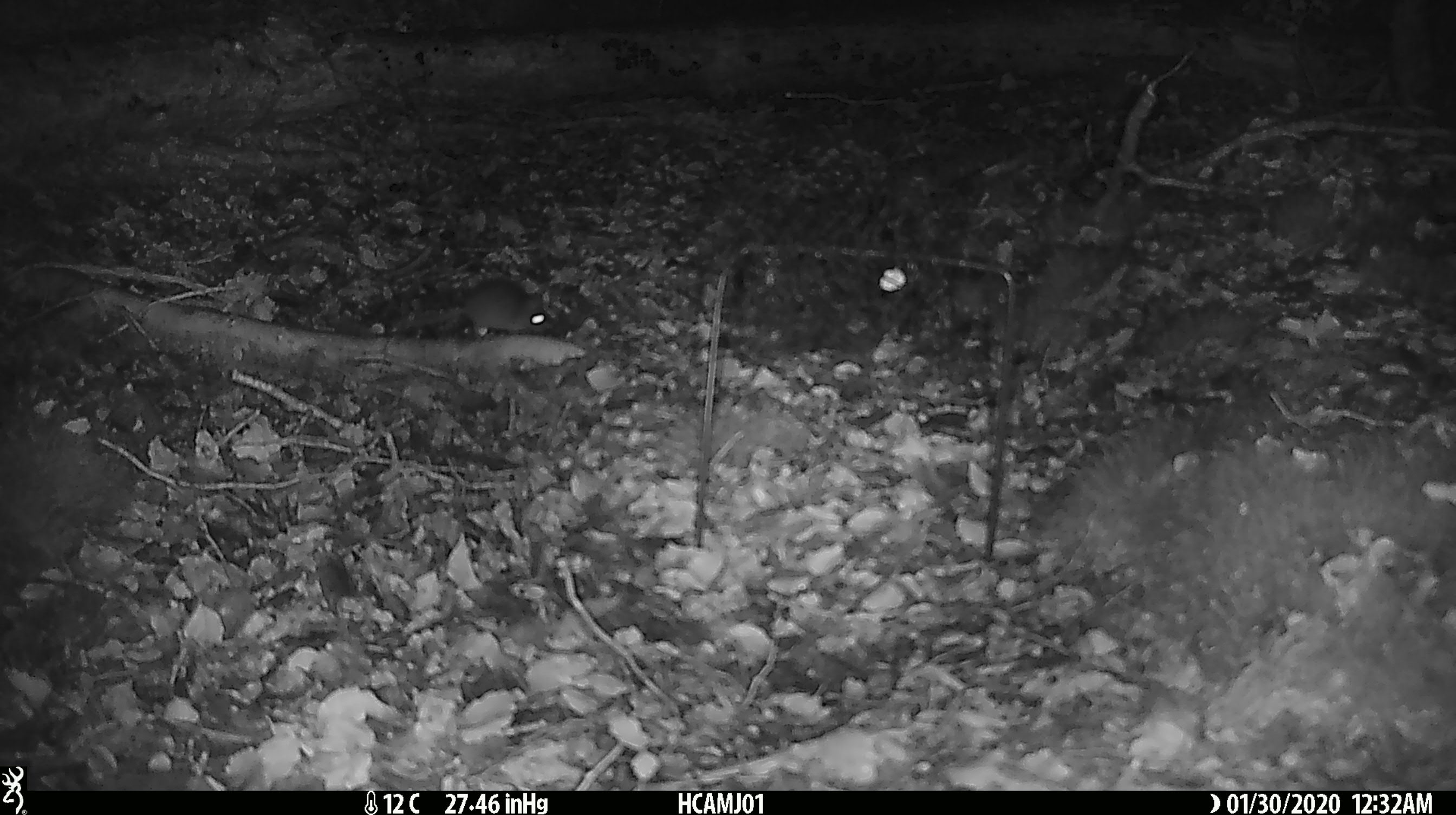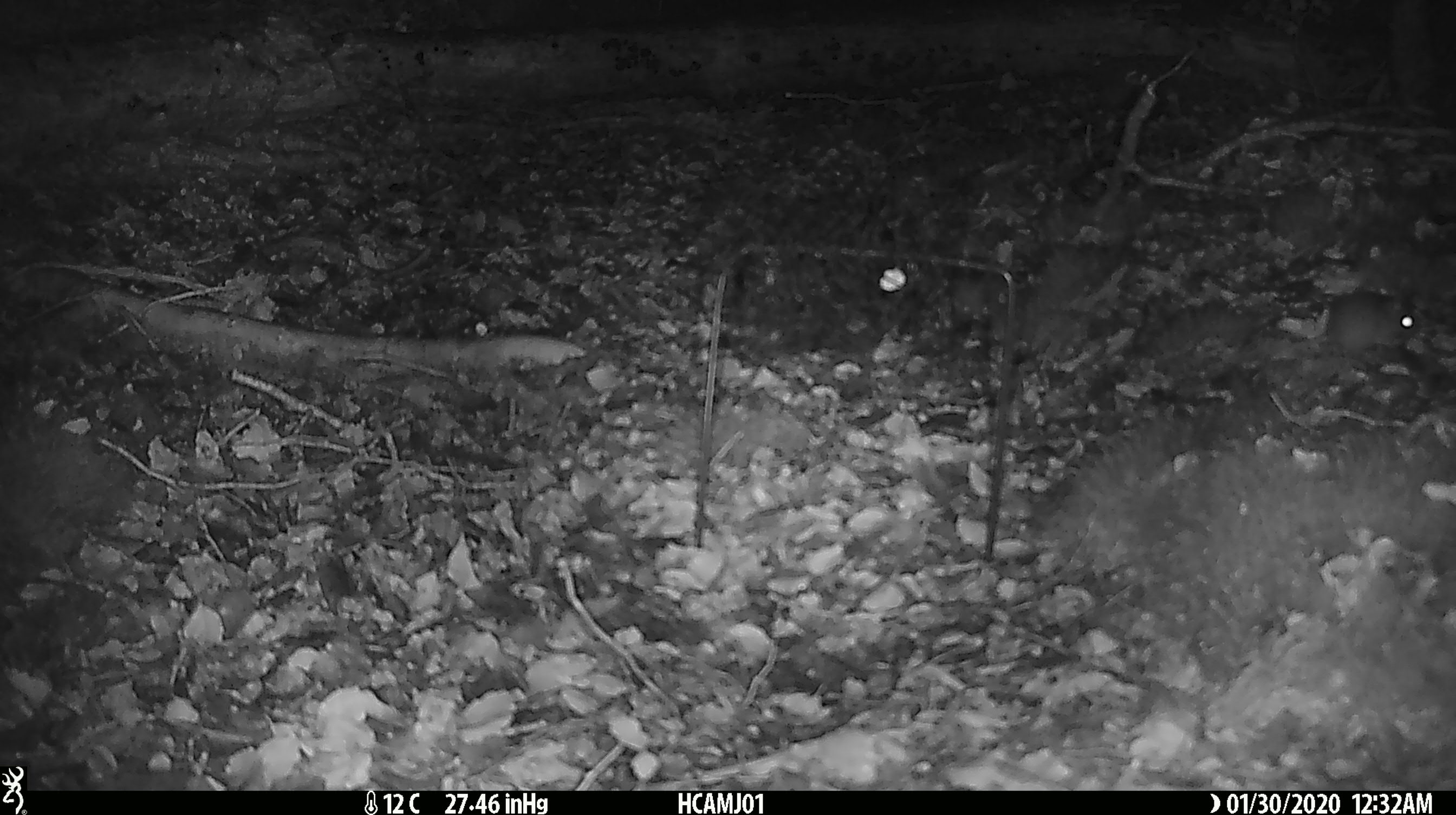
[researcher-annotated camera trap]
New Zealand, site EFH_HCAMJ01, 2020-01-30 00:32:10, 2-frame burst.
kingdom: Animalia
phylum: Chordata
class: Mammalia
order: Rodentia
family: Muridae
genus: Mus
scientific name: Mus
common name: mouse